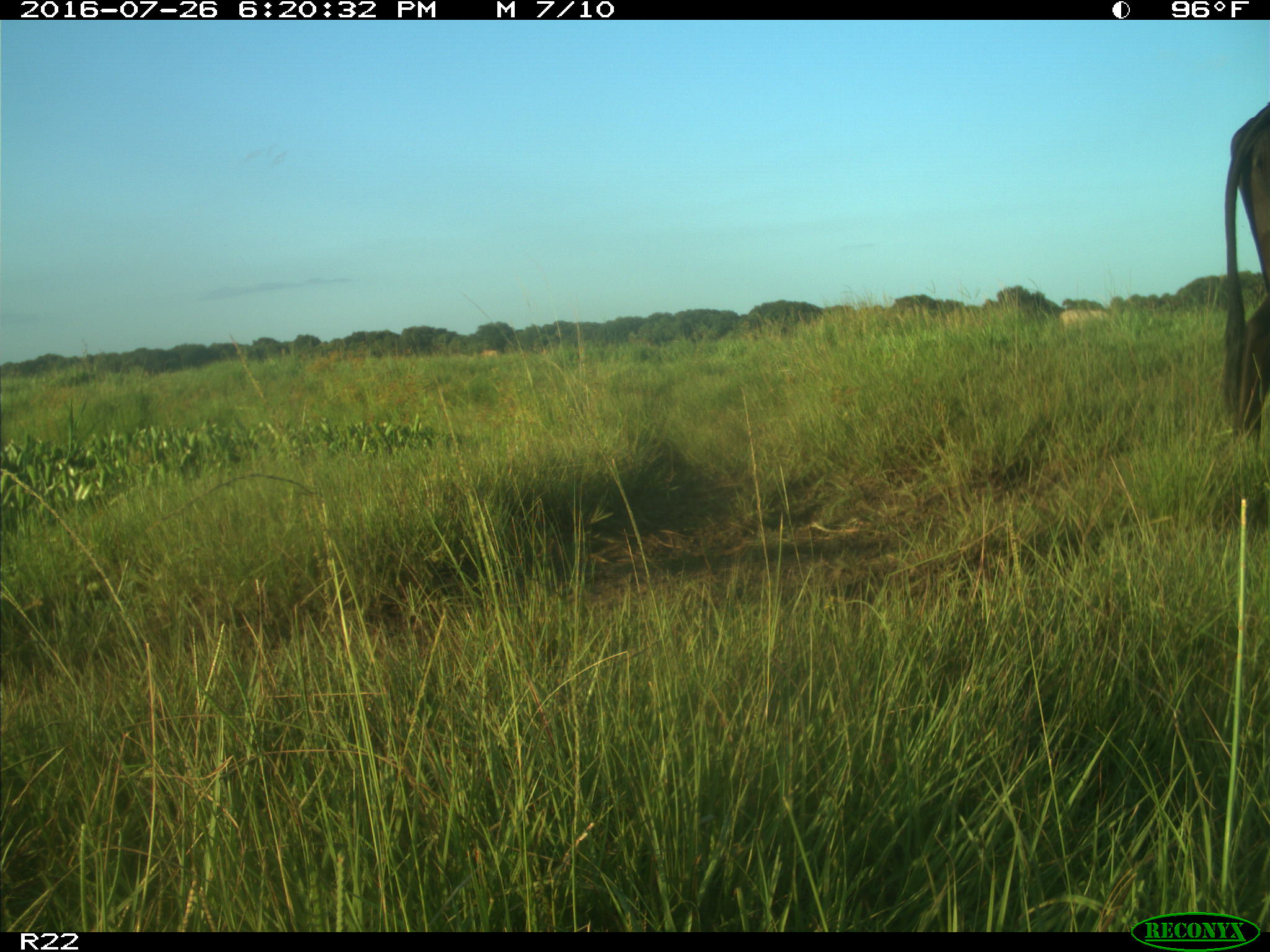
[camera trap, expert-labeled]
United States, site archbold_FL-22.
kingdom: Animalia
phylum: Chordata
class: Mammalia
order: Artiodactyla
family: Bovidae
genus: Bos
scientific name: Bos taurus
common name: domestic cow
Bos taurus (domestic cow).